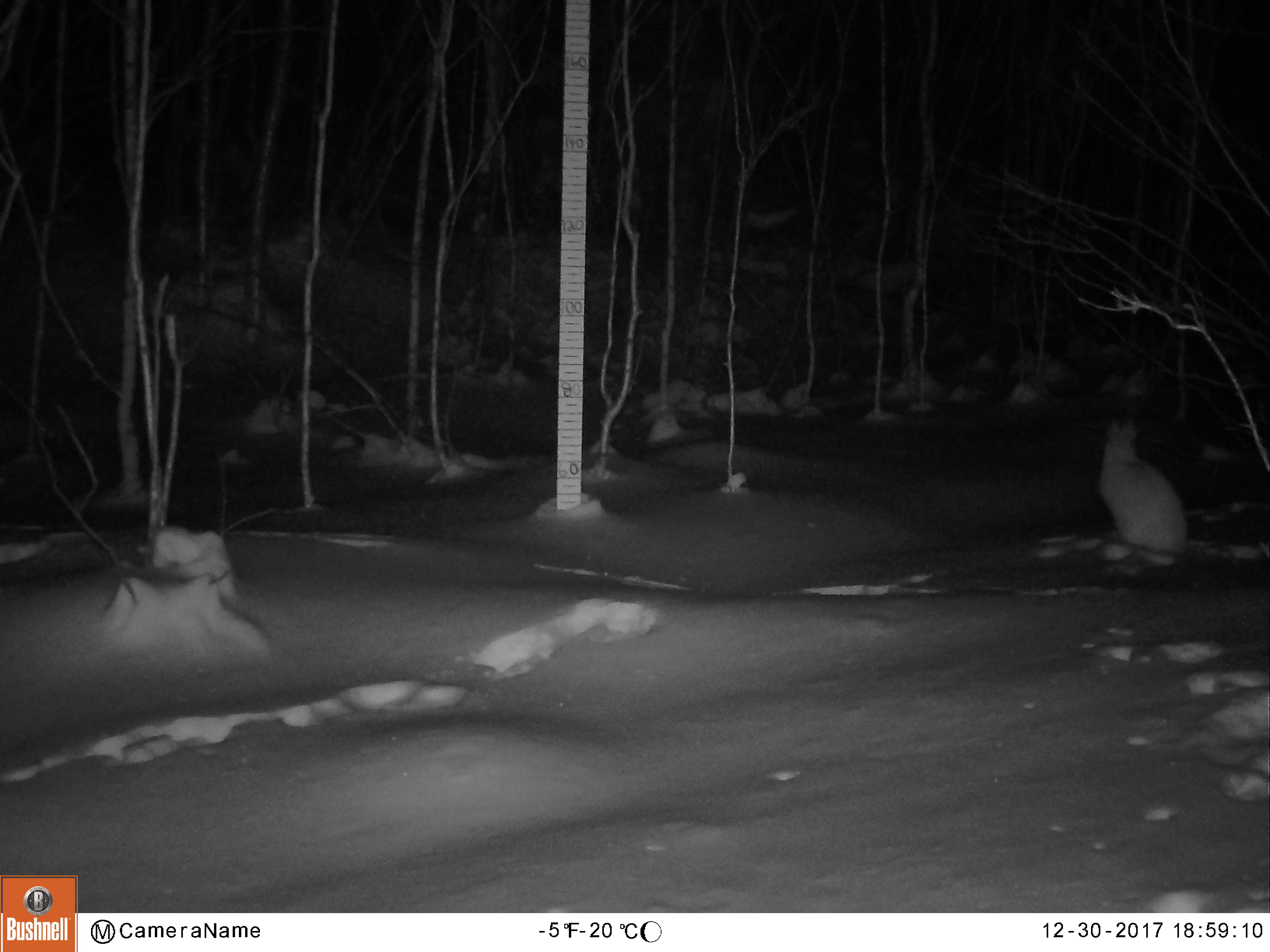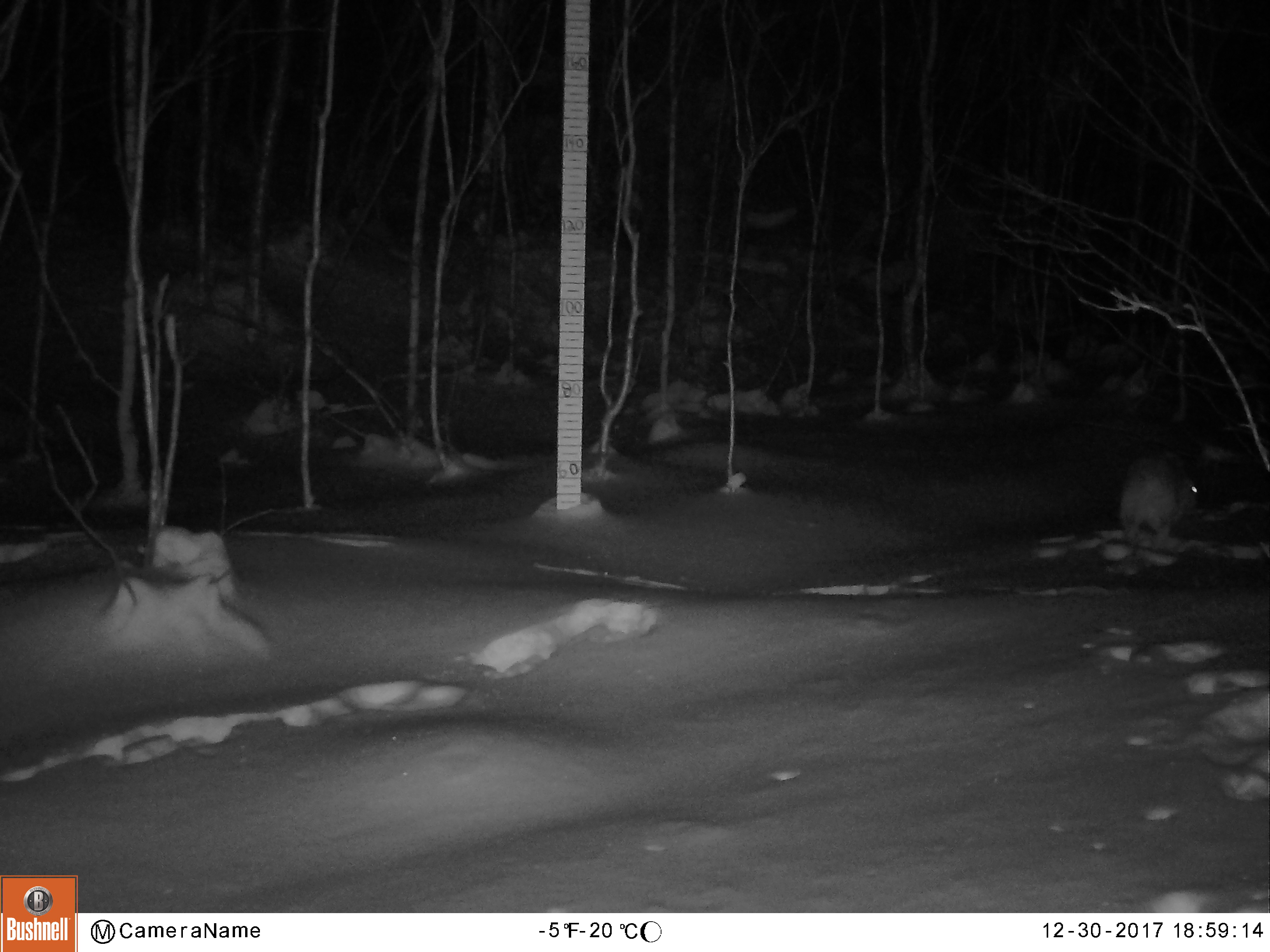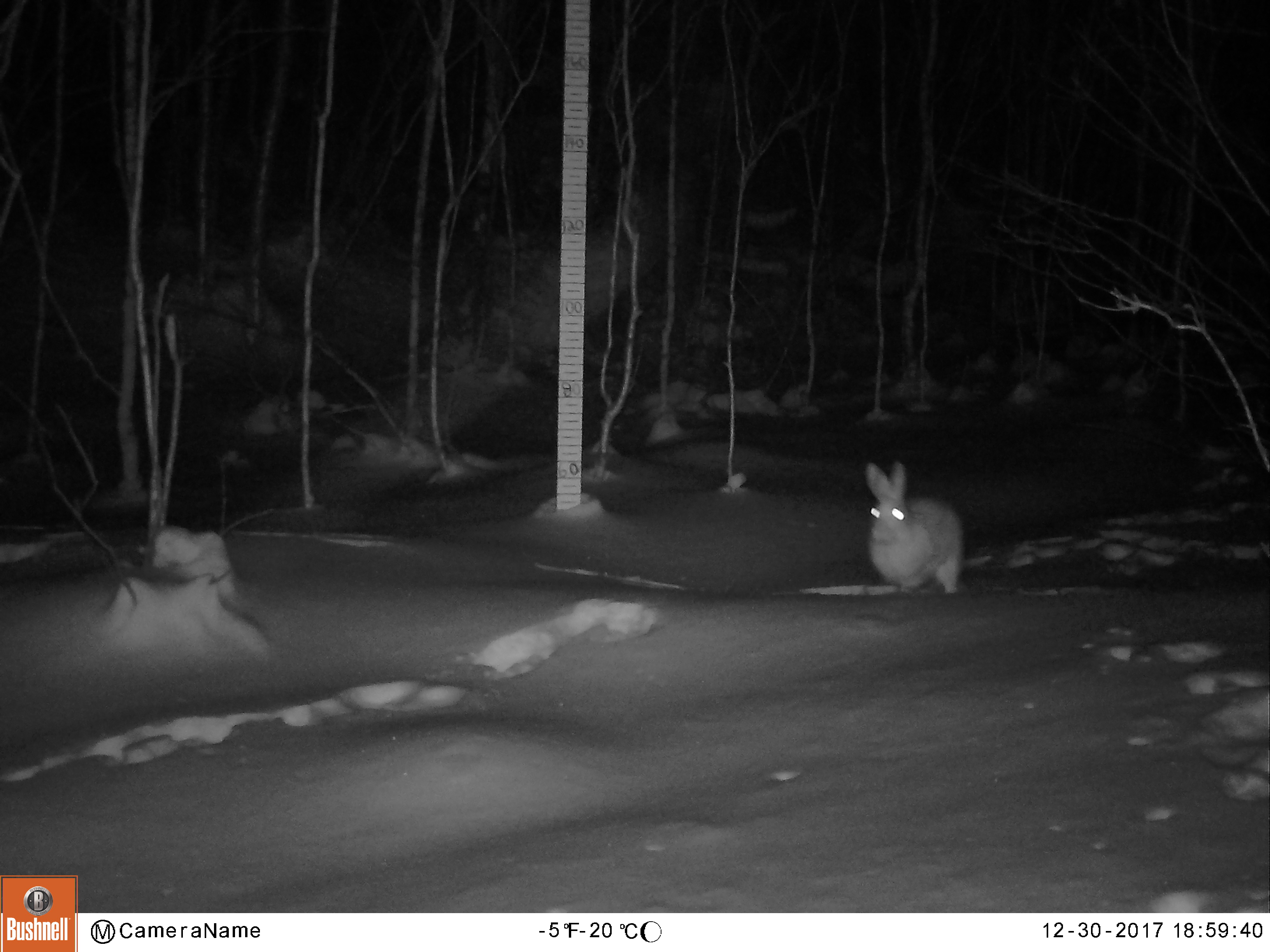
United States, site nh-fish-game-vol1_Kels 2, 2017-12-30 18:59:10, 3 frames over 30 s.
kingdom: Animalia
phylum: Chordata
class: Mammalia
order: Lagomorpha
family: Leporidae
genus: Lepus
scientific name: Lepus americanus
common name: snowshoe hare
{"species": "snowshoe hare (Lepus americanus)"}